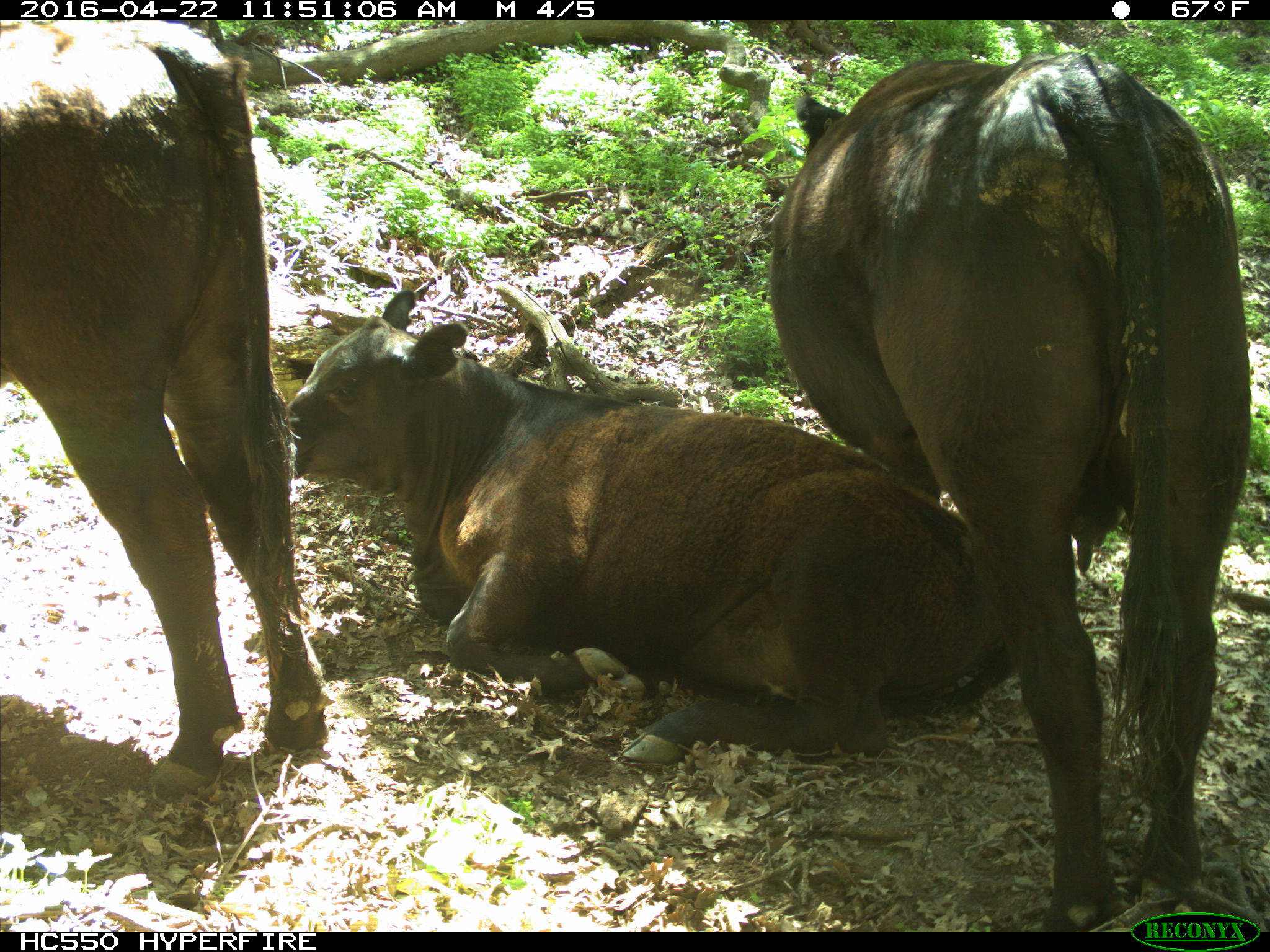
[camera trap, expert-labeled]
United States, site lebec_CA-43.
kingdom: Animalia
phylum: Chordata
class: Mammalia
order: Artiodactyla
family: Bovidae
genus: Bos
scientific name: Bos taurus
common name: domestic cow